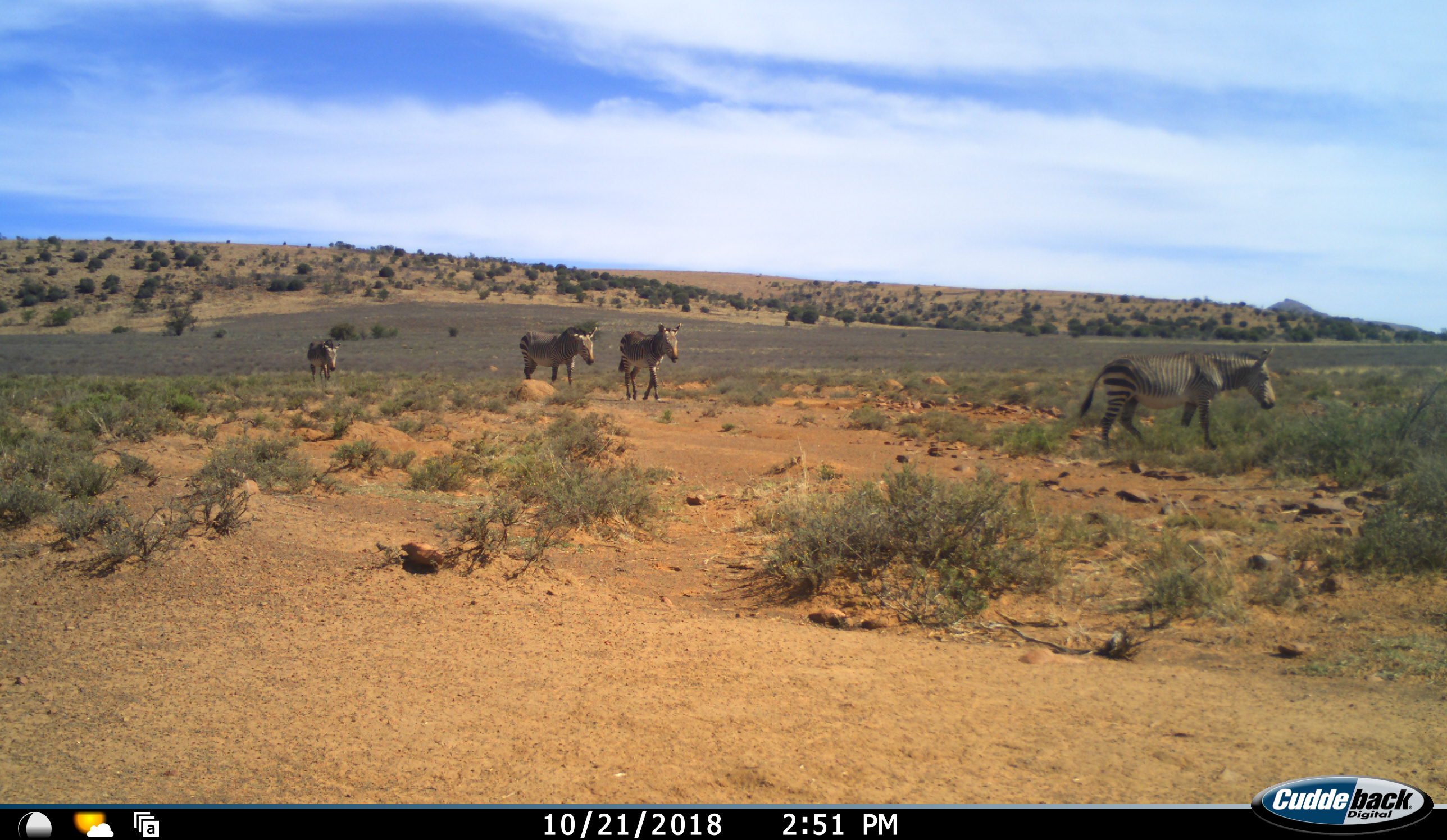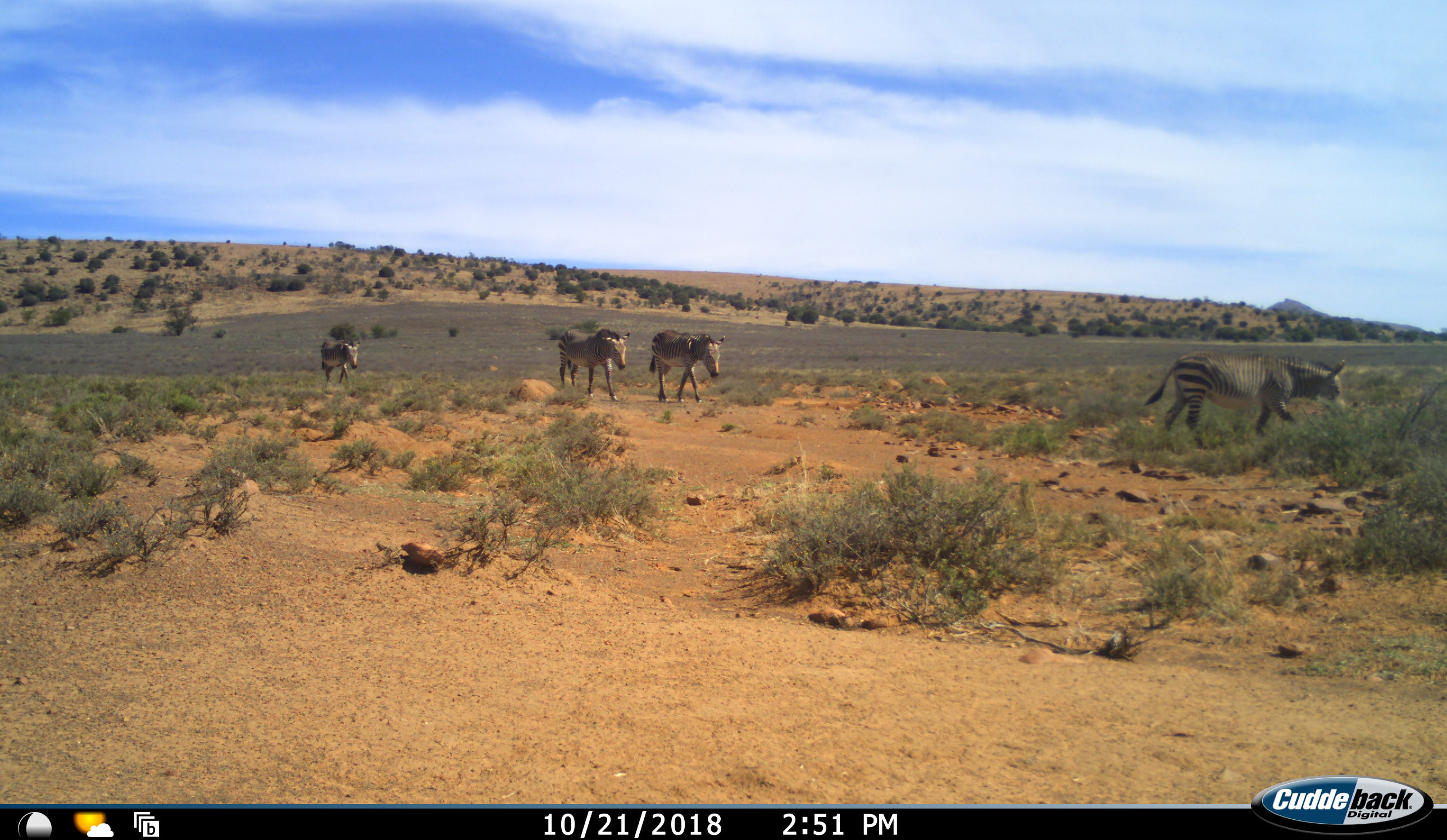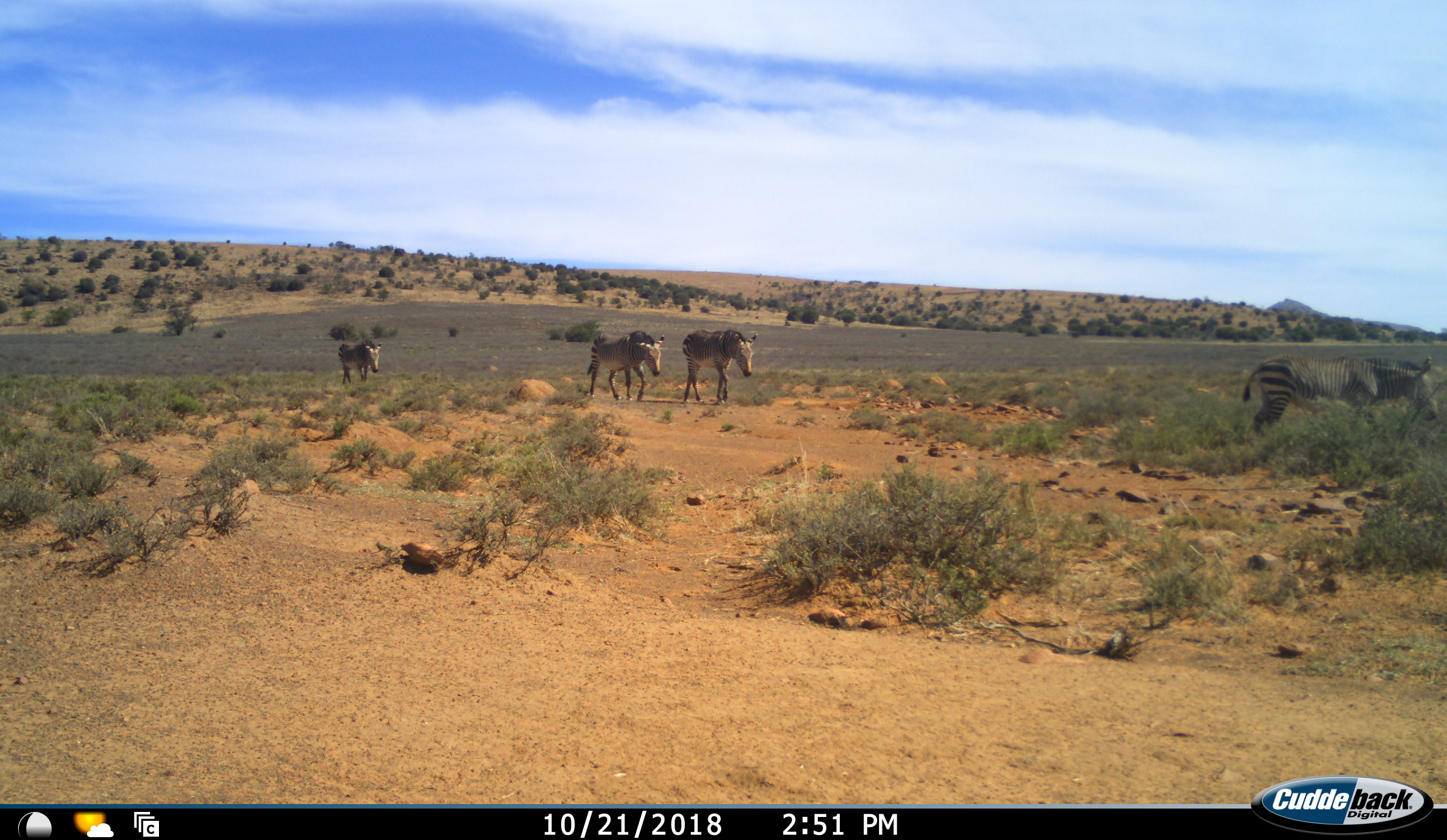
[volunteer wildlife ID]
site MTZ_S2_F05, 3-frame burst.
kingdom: Animalia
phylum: Chordata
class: Mammalia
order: Perissodactyla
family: Equidae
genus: Equus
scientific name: Equus zebra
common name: mountain zebra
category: zebramountain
Zebramountain (mountain zebra) (Equus zebra), count 4. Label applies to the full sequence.